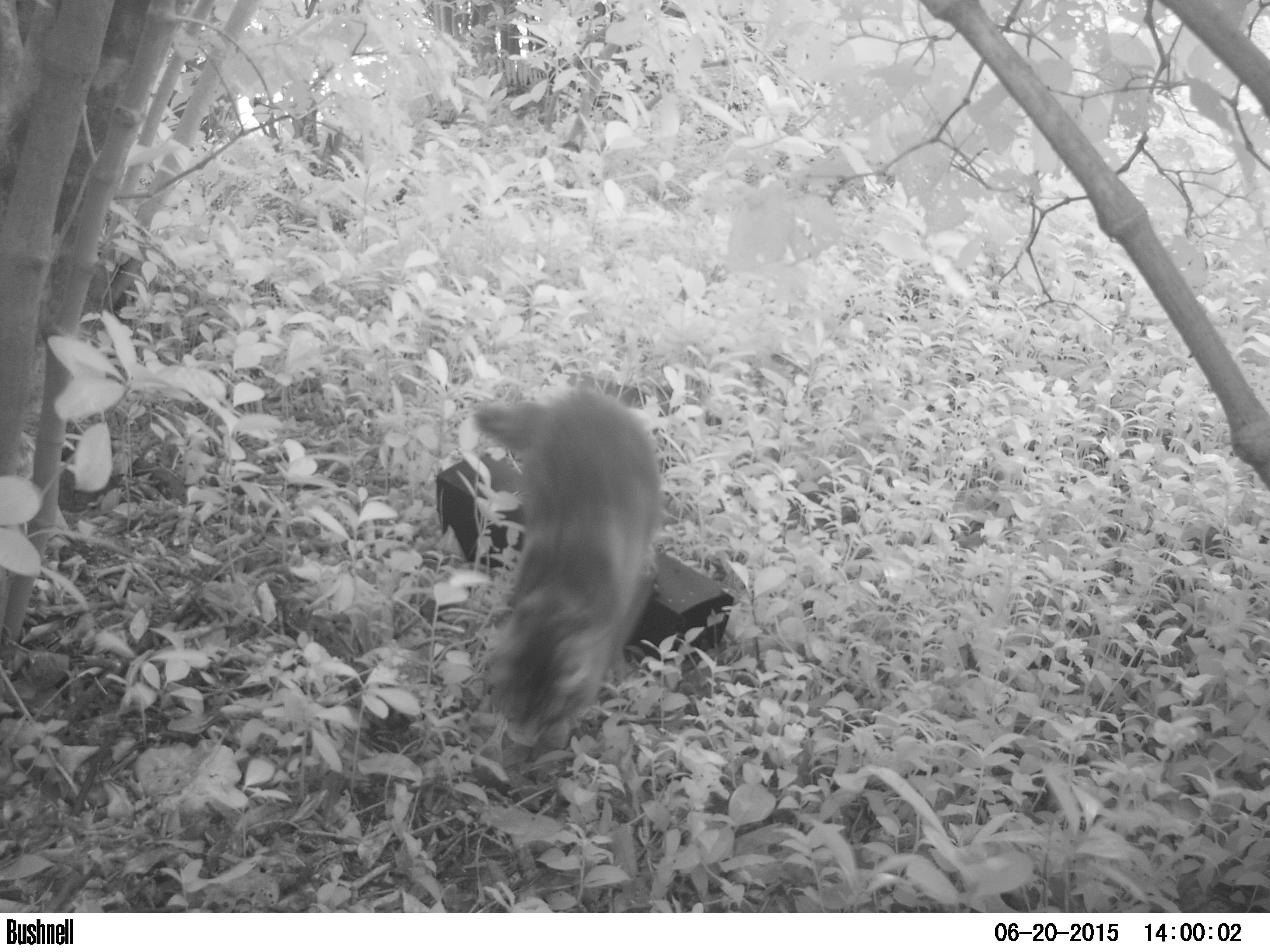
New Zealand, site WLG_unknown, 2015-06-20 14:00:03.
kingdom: Animalia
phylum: Chordata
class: Mammalia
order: Carnivora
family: Felidae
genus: Felis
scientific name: Felis catus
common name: domestic cat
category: cat